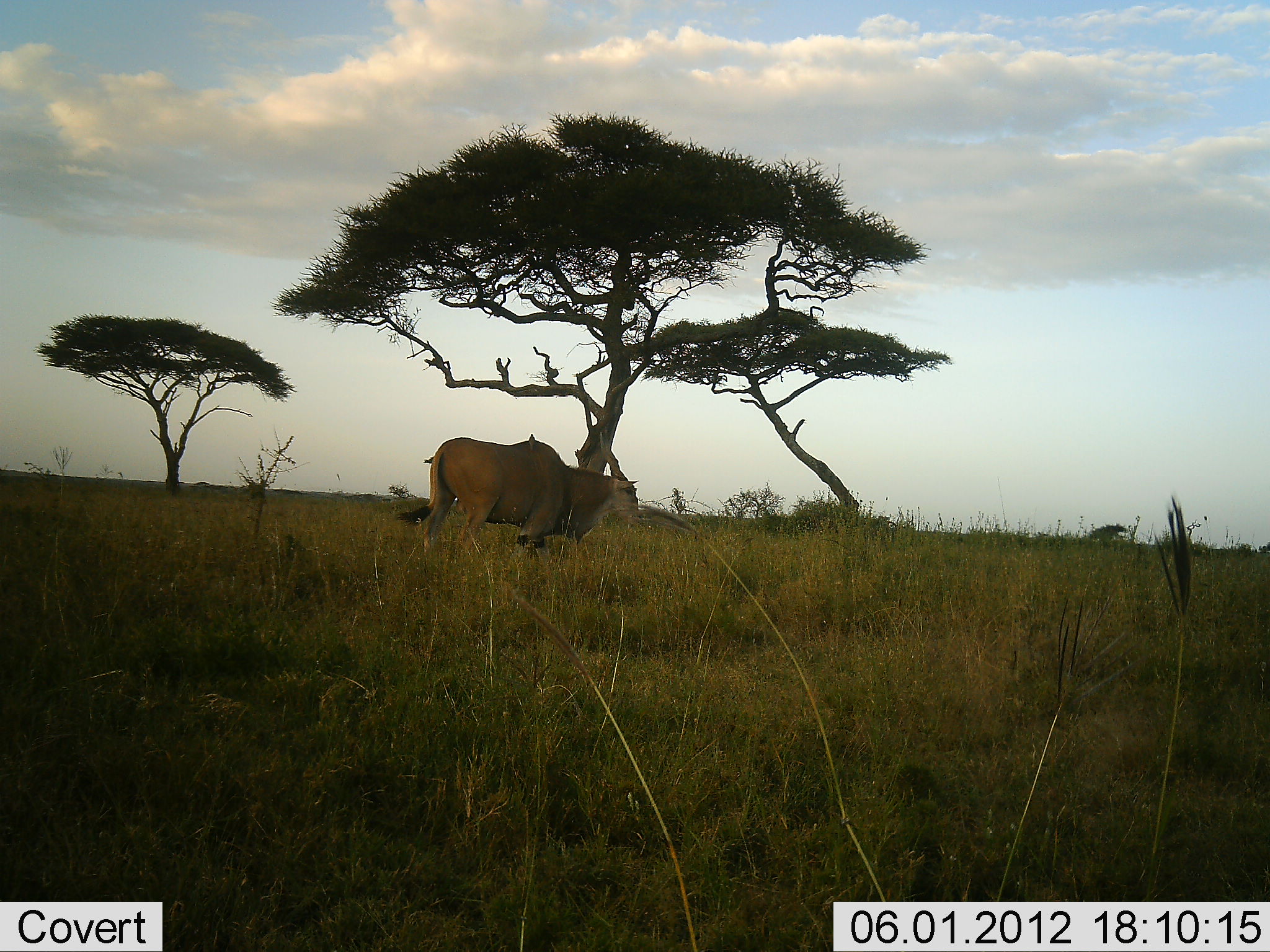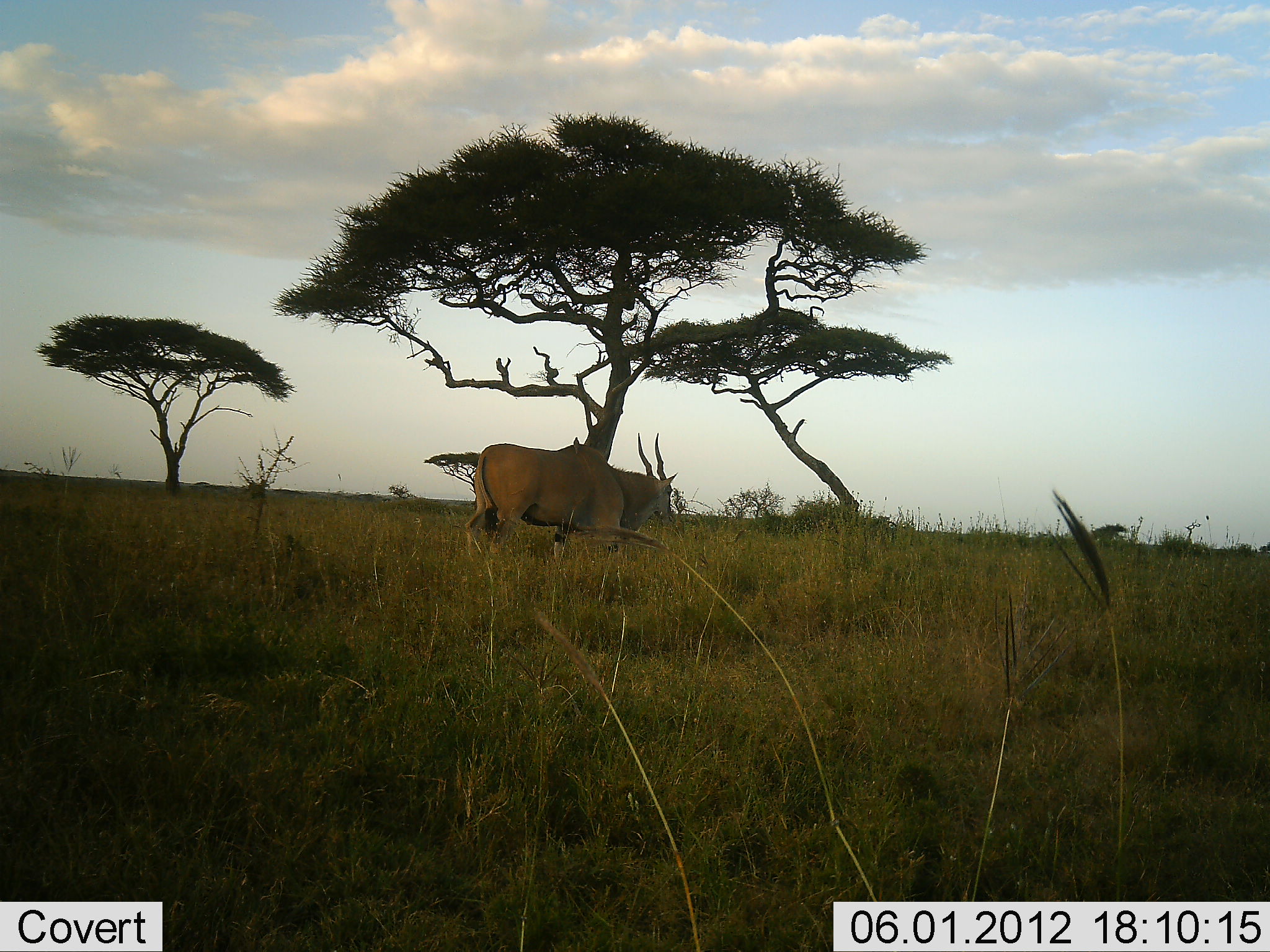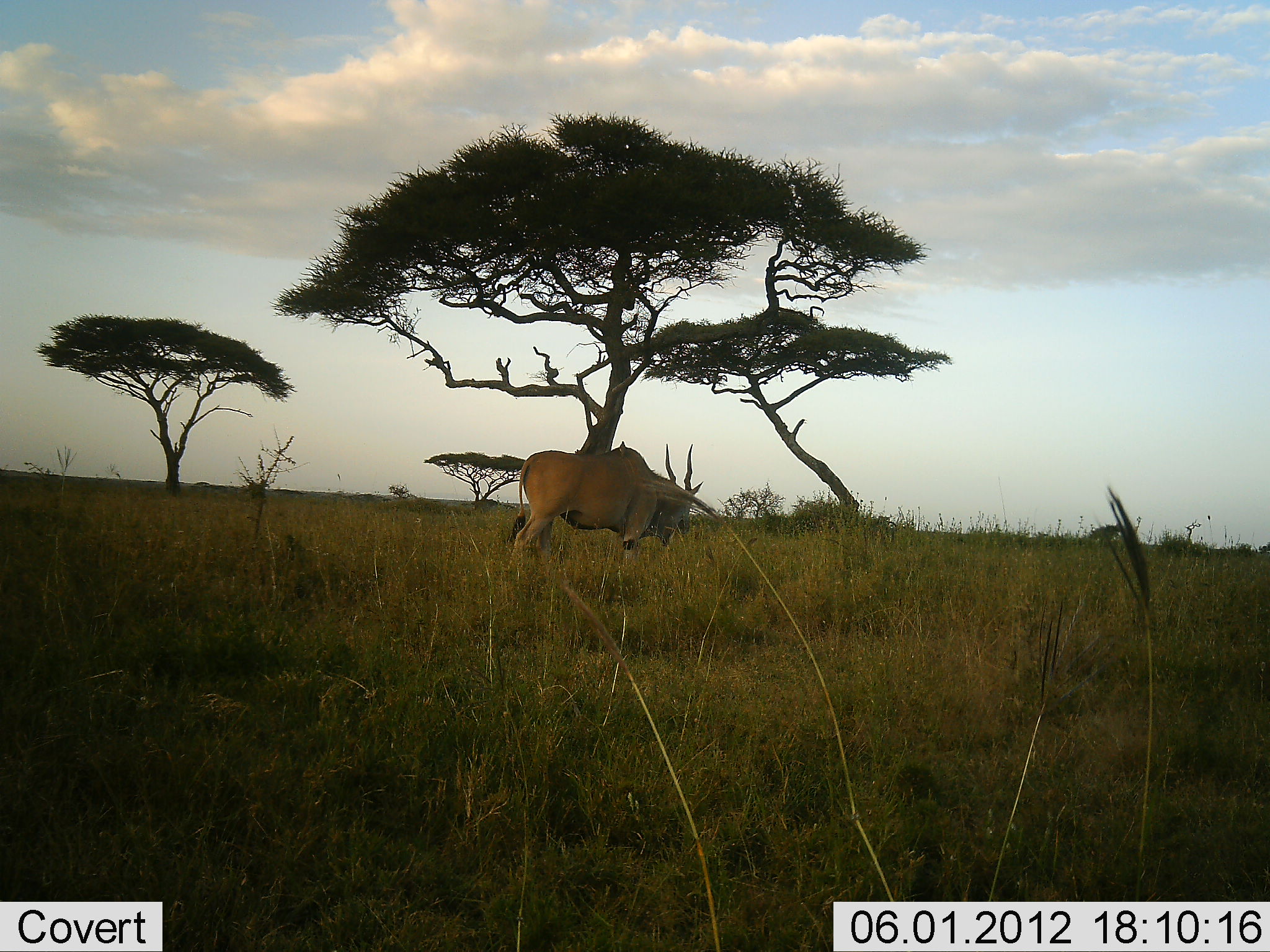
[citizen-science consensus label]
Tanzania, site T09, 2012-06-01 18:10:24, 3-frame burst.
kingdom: Animalia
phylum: Chordata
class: Mammalia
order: Artiodactyla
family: Bovidae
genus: Tragelaphus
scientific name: Tragelaphus oryx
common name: eland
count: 1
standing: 10%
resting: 0%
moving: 90%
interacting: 0%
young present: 0%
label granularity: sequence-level